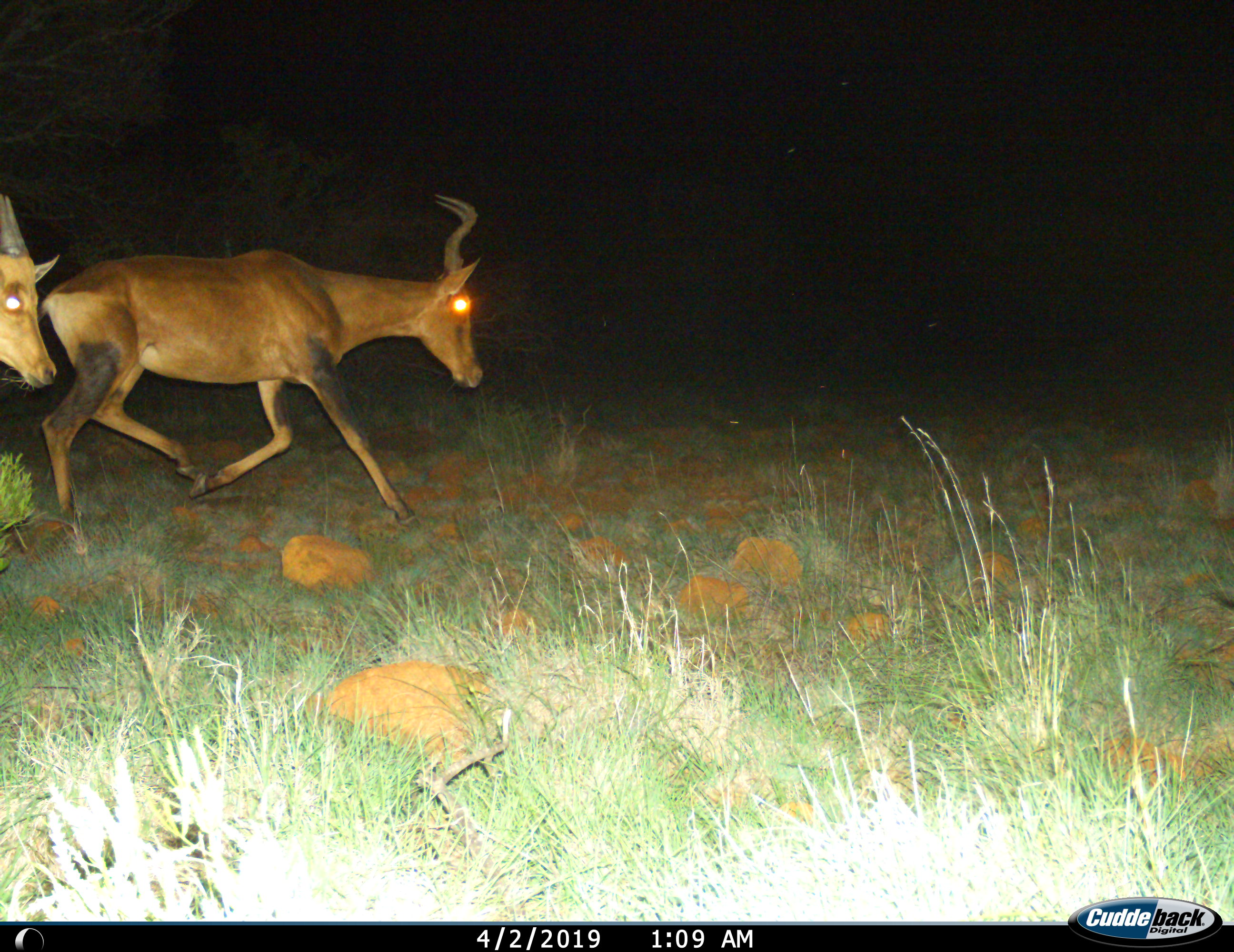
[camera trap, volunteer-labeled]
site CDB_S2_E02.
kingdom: Animalia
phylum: Chordata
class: Mammalia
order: Artiodactyla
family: Bovidae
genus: Alcelaphus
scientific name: Alcelaphus buselaphus caama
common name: red hartebeest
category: hartebeestred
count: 2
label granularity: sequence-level